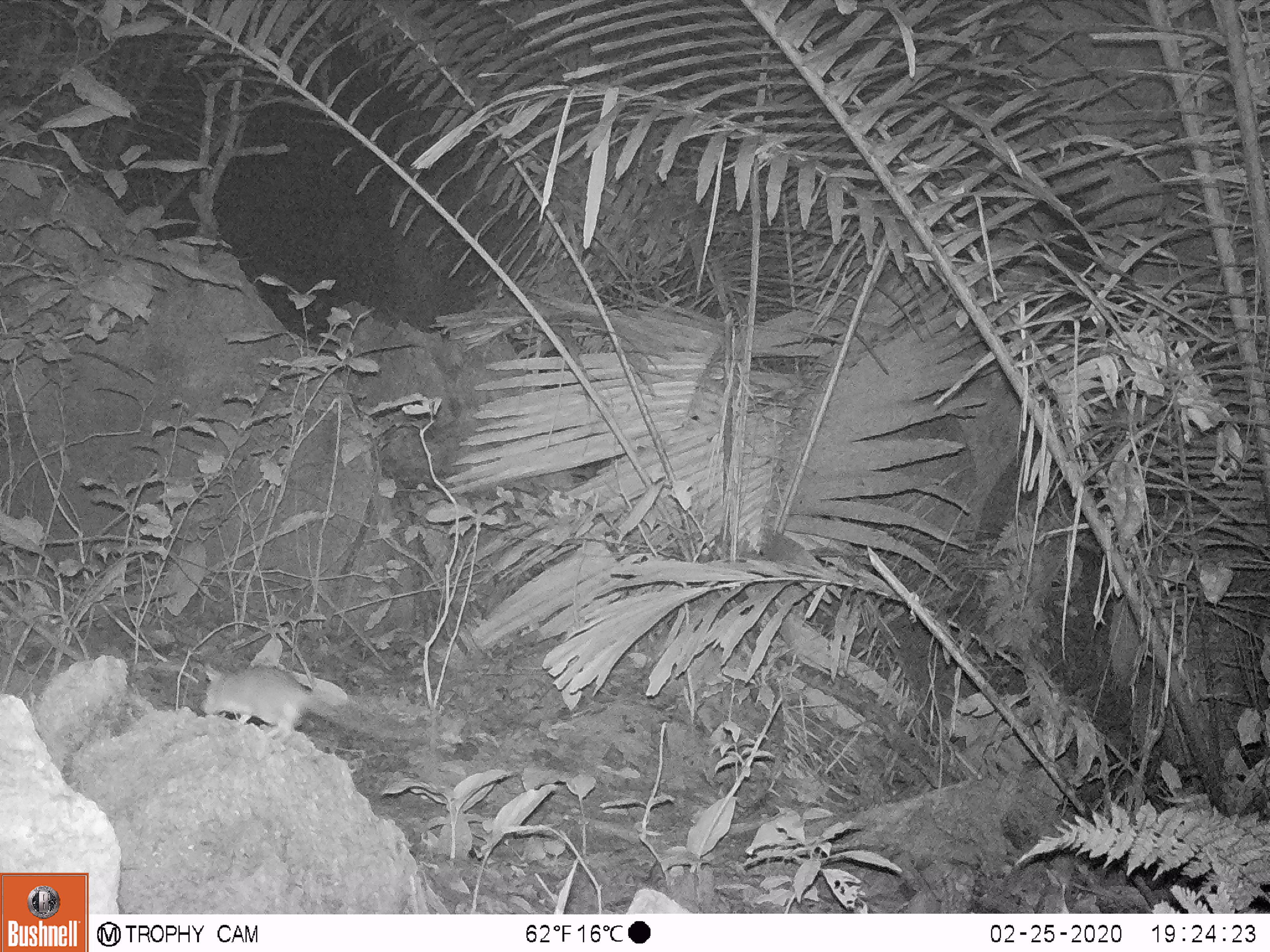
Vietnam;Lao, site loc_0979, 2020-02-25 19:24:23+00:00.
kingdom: Animalia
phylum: Chordata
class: Mammalia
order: Rodentia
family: Muridae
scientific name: Muridae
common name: old-world mice and rats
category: unidentified murid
Unidentified murid (old-world mice and rats) (Muridae). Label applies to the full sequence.